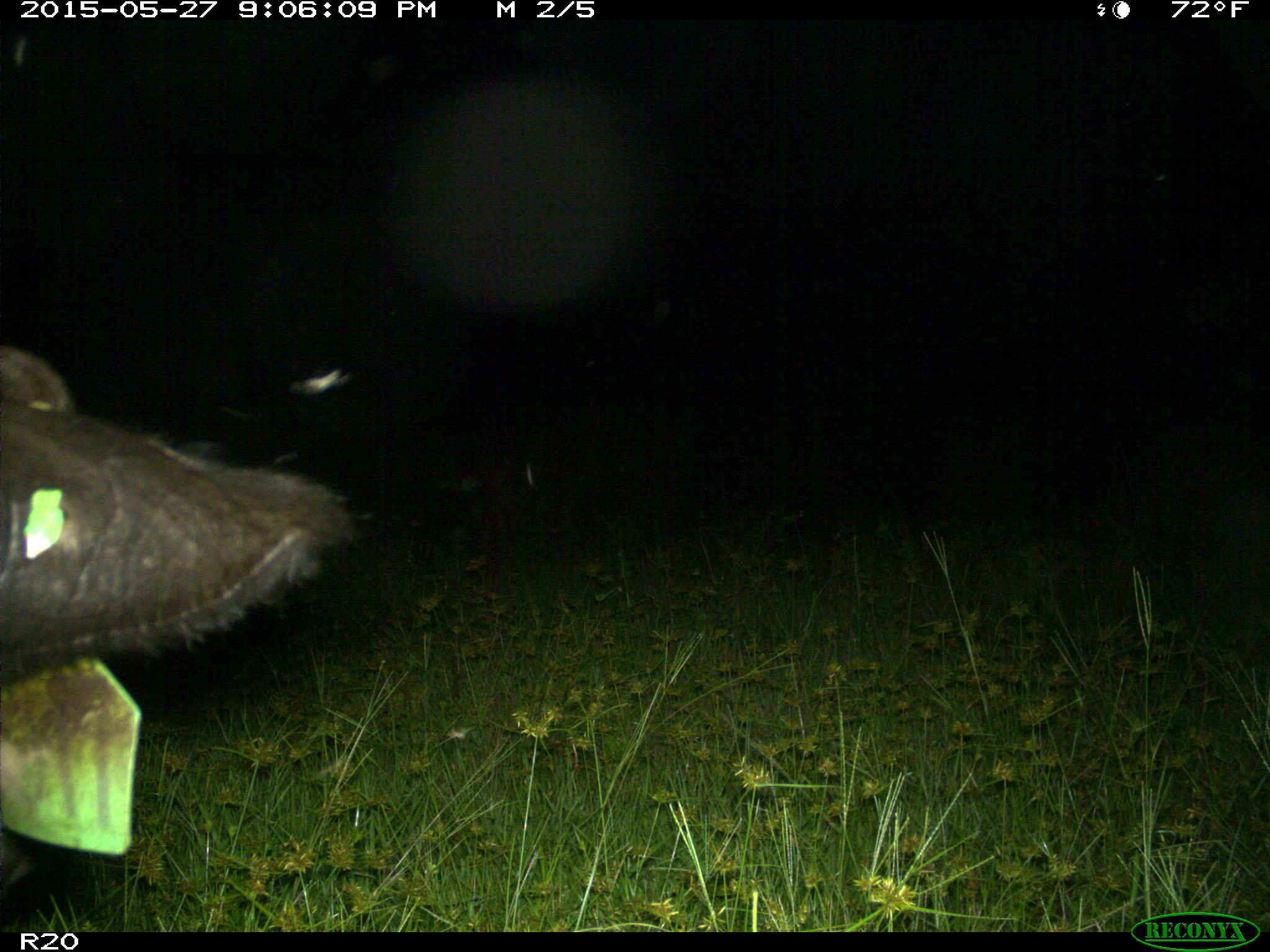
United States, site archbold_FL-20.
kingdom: Animalia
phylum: Chordata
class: Mammalia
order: Artiodactyla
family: Bovidae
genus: Bos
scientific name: Bos taurus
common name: domestic cow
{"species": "Bos taurus (domestic cow)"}